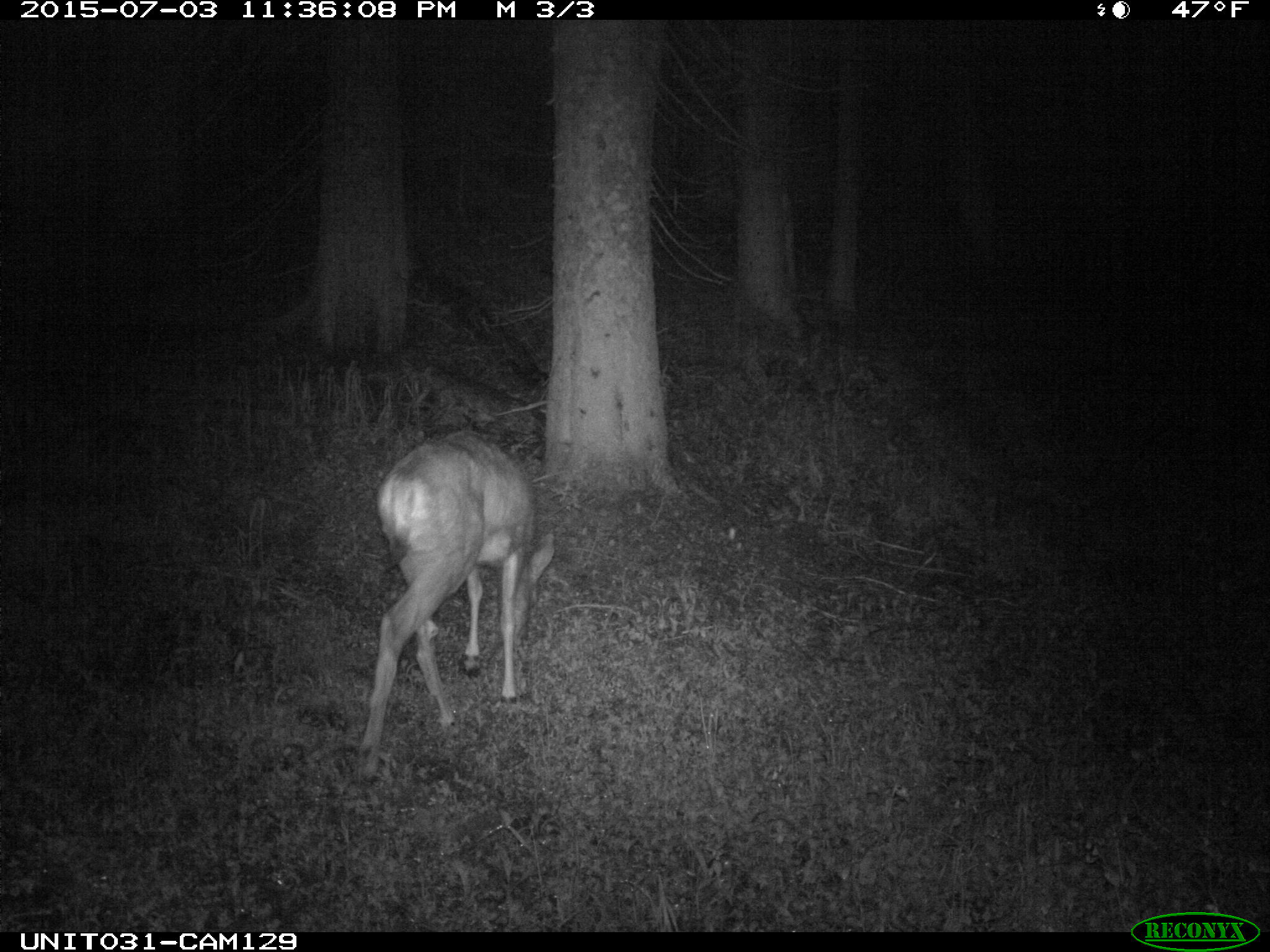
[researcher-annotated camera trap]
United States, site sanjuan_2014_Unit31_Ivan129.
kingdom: Animalia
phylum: Chordata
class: Mammalia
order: Artiodactyla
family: Cervidae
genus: Odocoileus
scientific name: Odocoileus hemionus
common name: mule deer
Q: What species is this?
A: Odocoileus hemionus (mule deer).